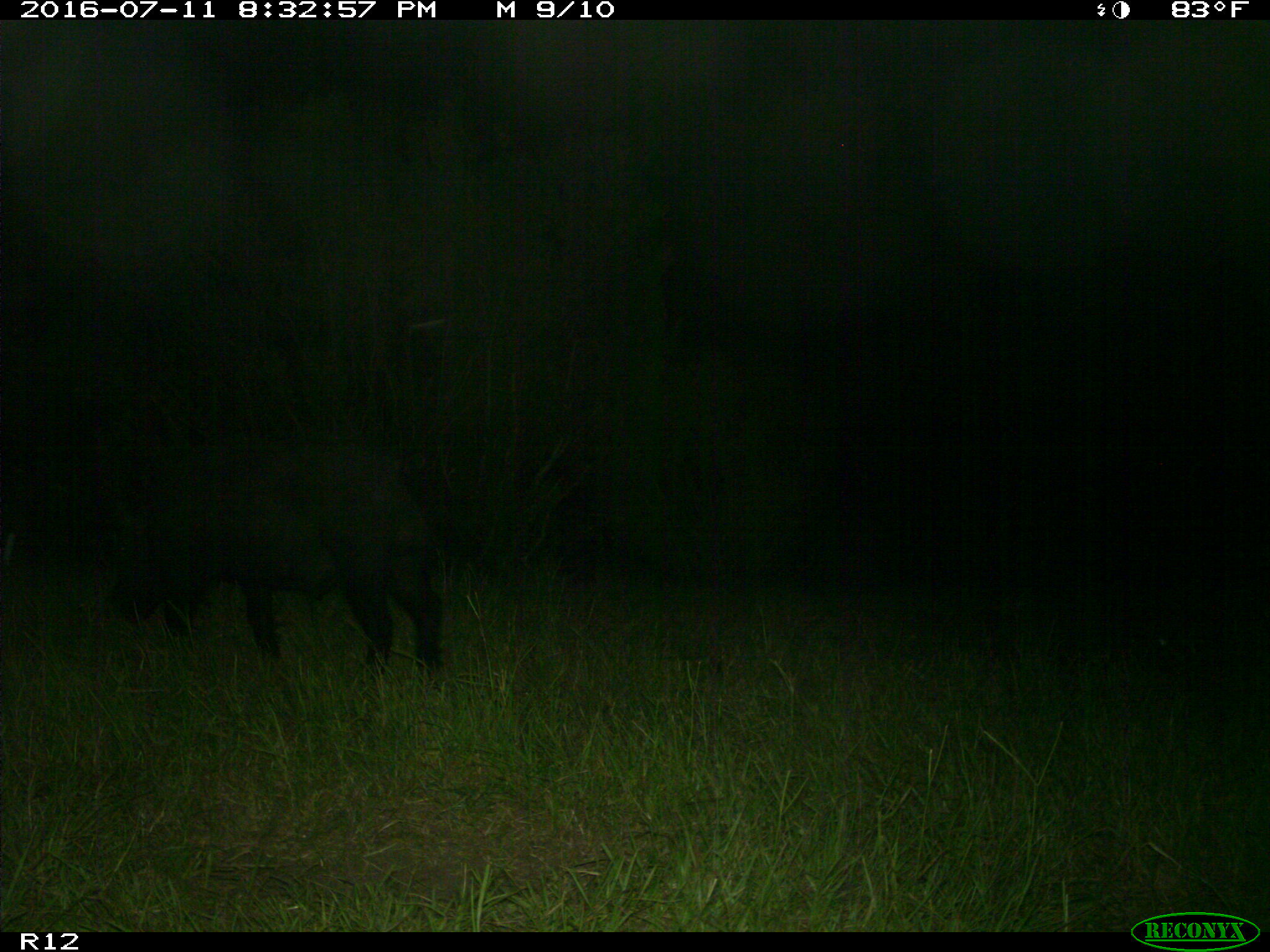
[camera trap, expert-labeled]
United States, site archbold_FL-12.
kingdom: Animalia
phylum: Chordata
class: Mammalia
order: Artiodactyla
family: Suidae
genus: Sus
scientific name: Sus scrofa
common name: wild boar